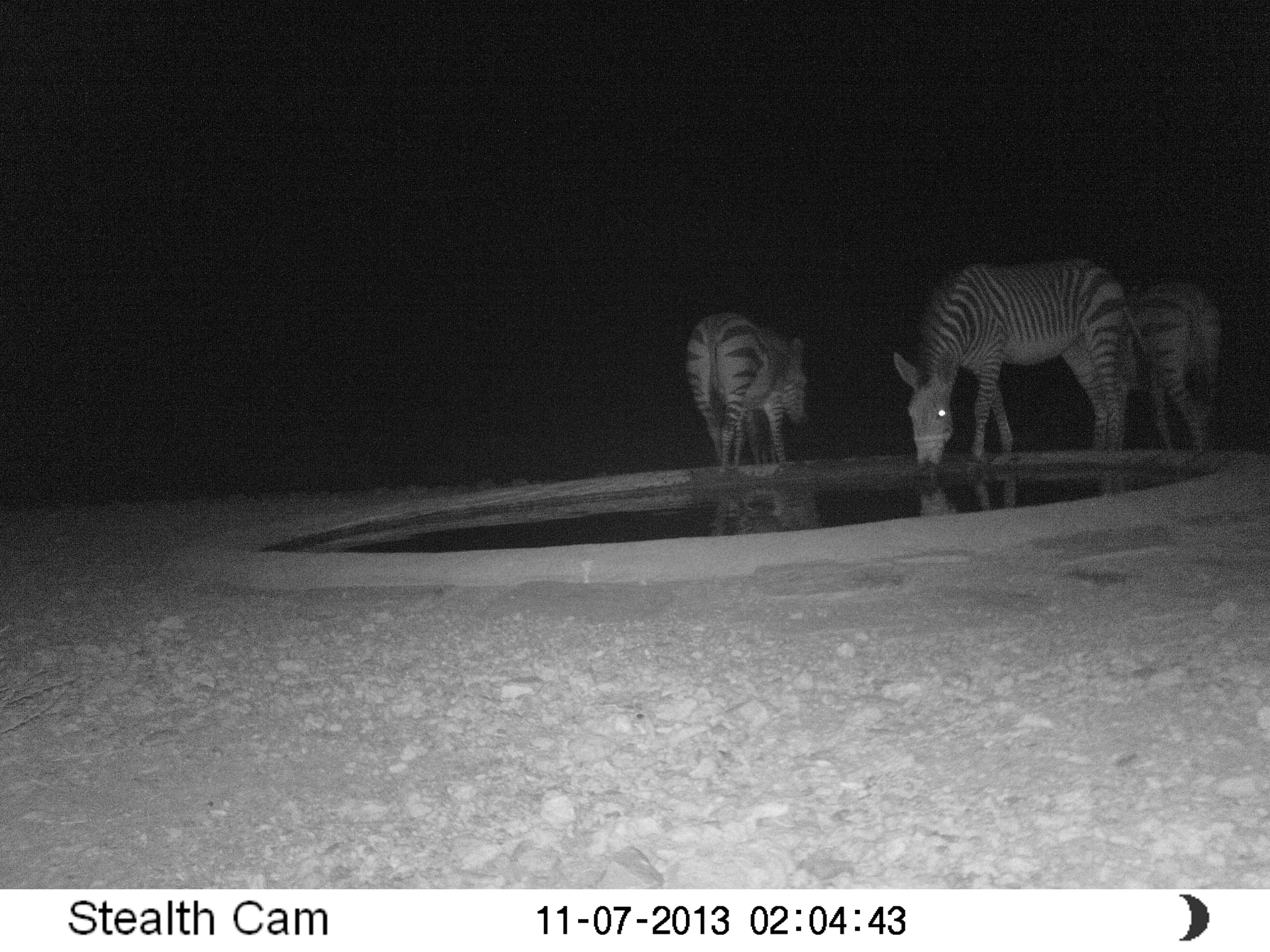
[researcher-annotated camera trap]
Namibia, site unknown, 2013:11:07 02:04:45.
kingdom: Animalia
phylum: Chordata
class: Mammalia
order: Perissodactyla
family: Equidae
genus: Equus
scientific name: Equus zebra hartmannae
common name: hartmann's mountain zebra